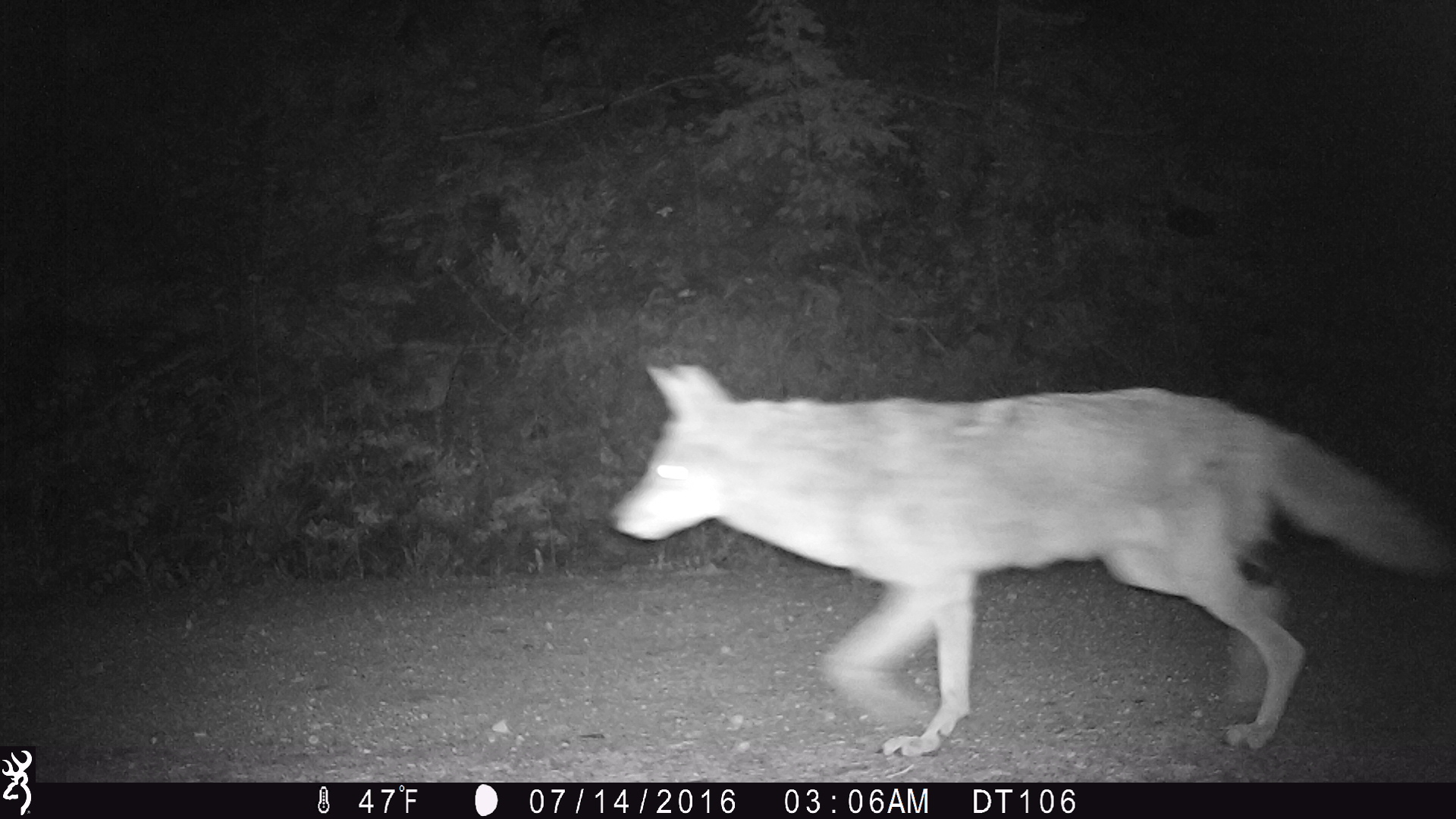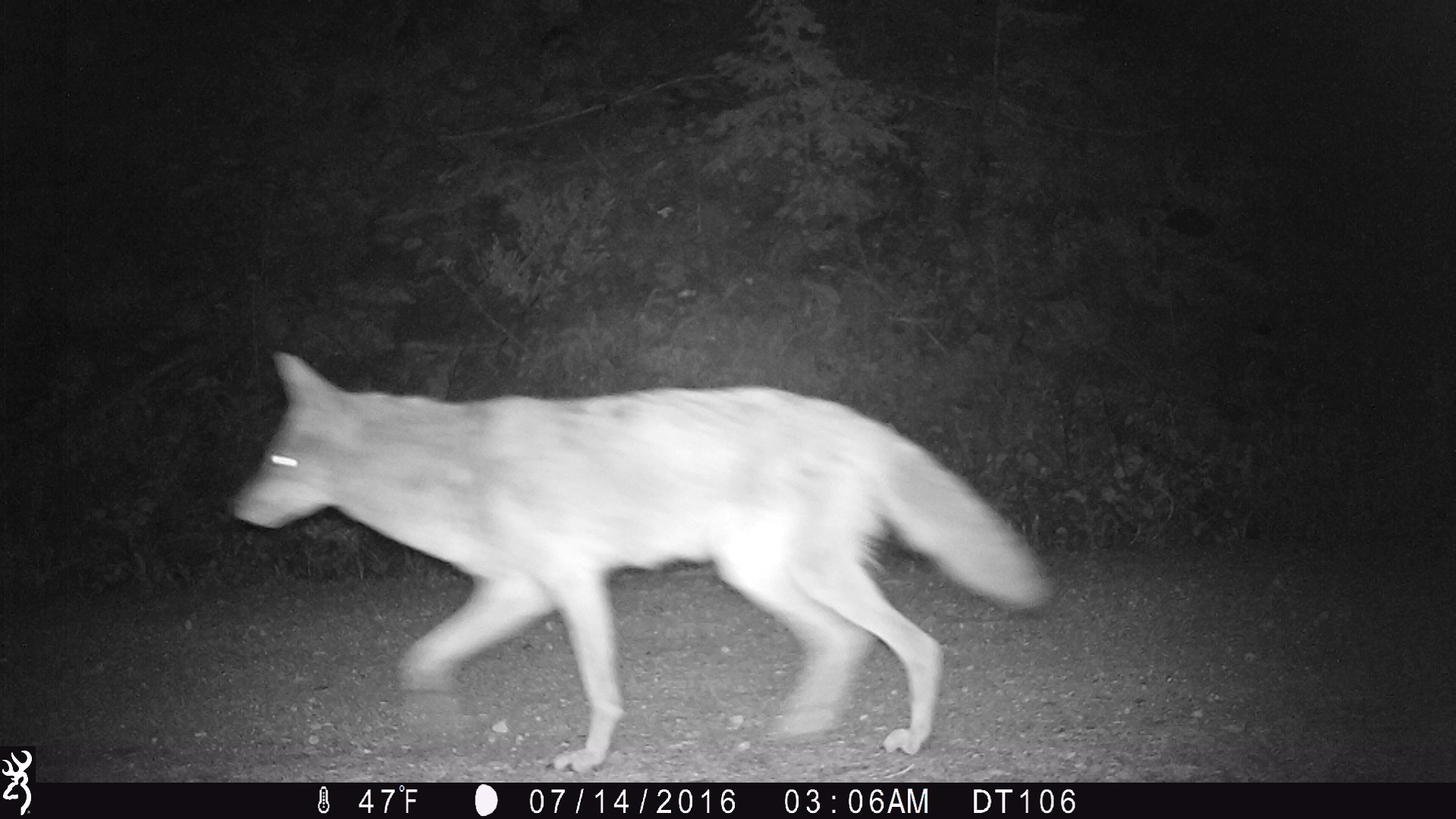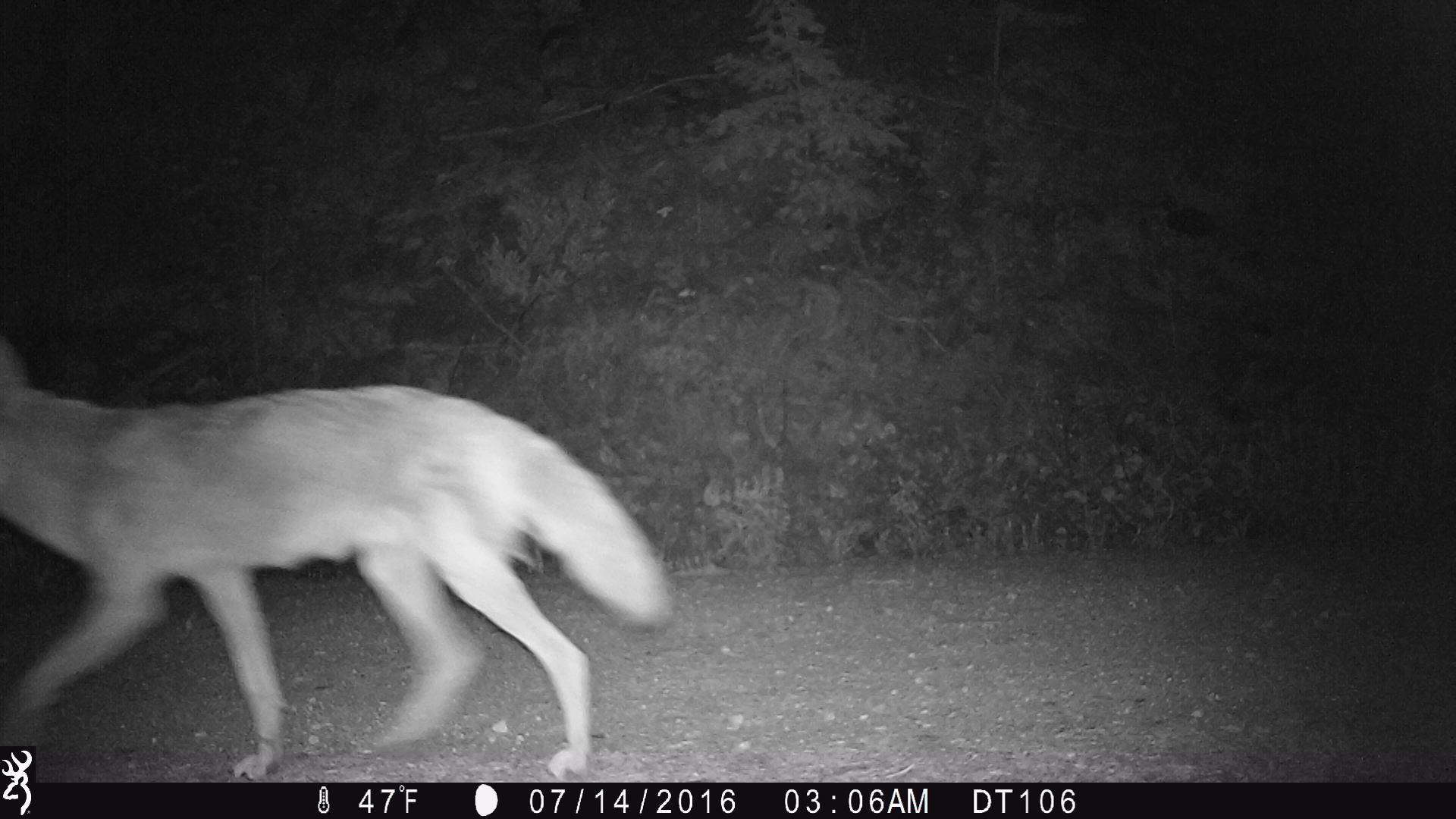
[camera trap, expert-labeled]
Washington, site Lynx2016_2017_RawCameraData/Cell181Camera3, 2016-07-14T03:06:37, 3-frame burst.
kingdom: Animalia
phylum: Chordata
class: Mammalia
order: Carnivora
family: Canidae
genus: Canis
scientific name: Canis latrans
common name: coyote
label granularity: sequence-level